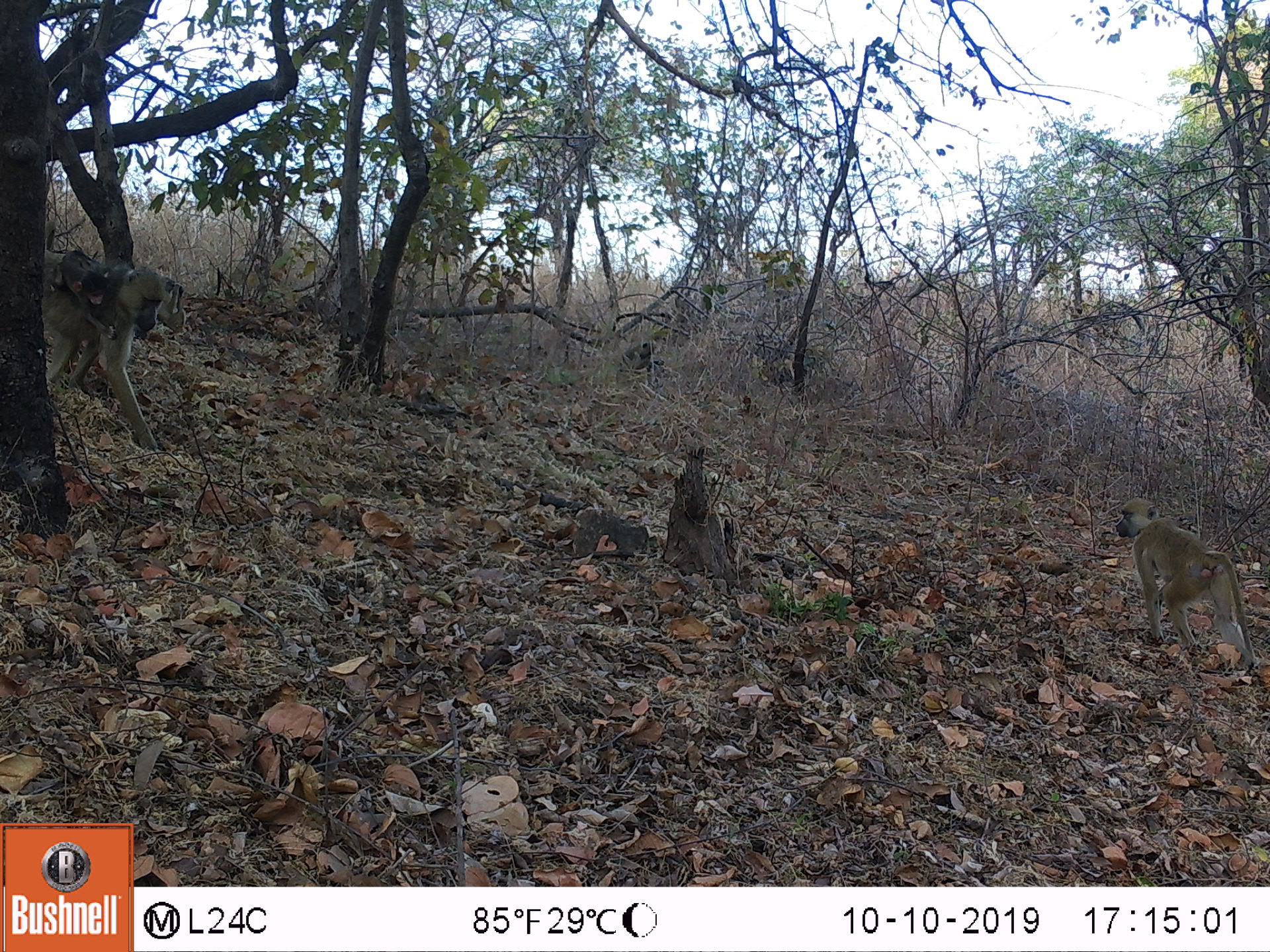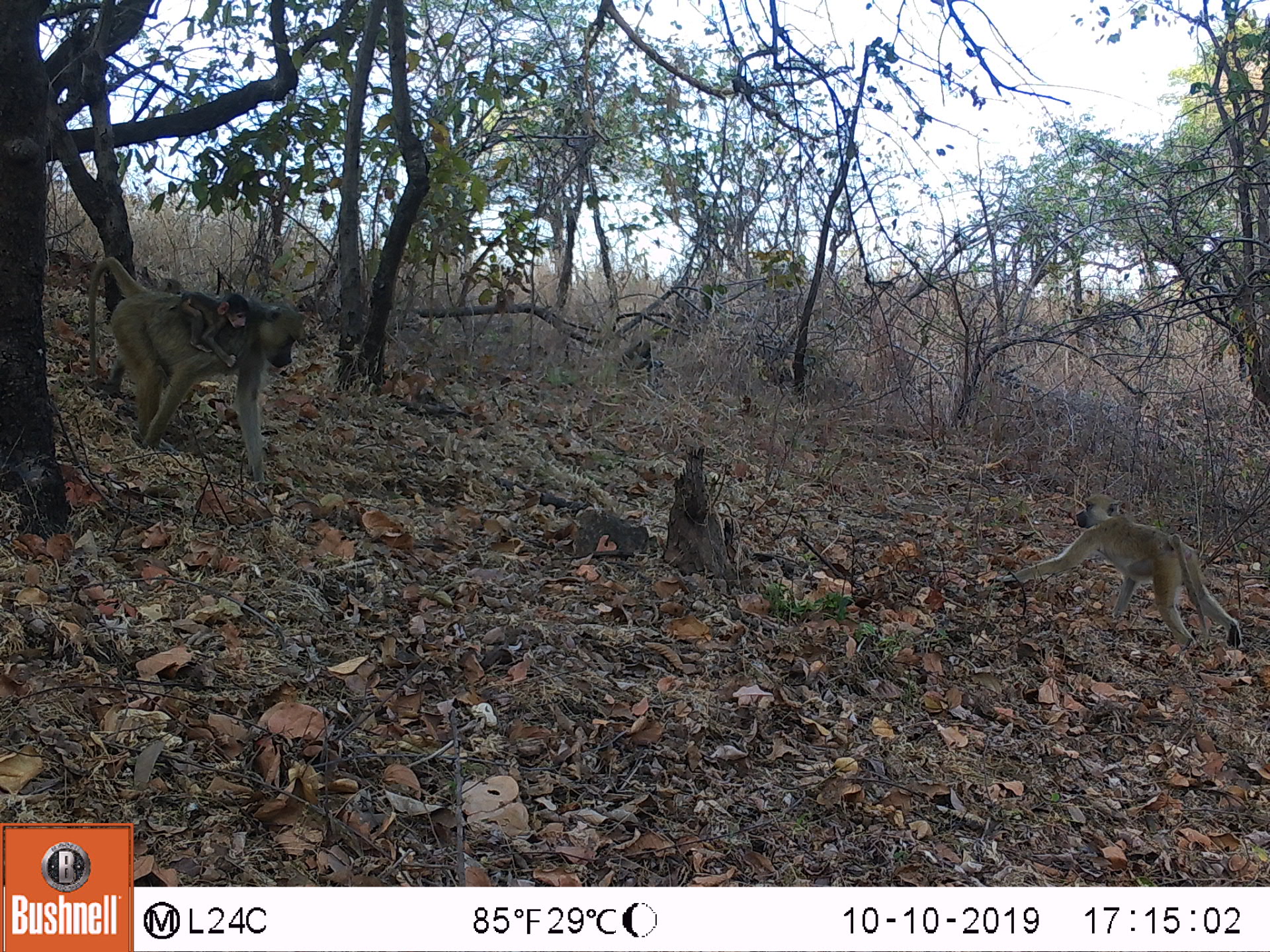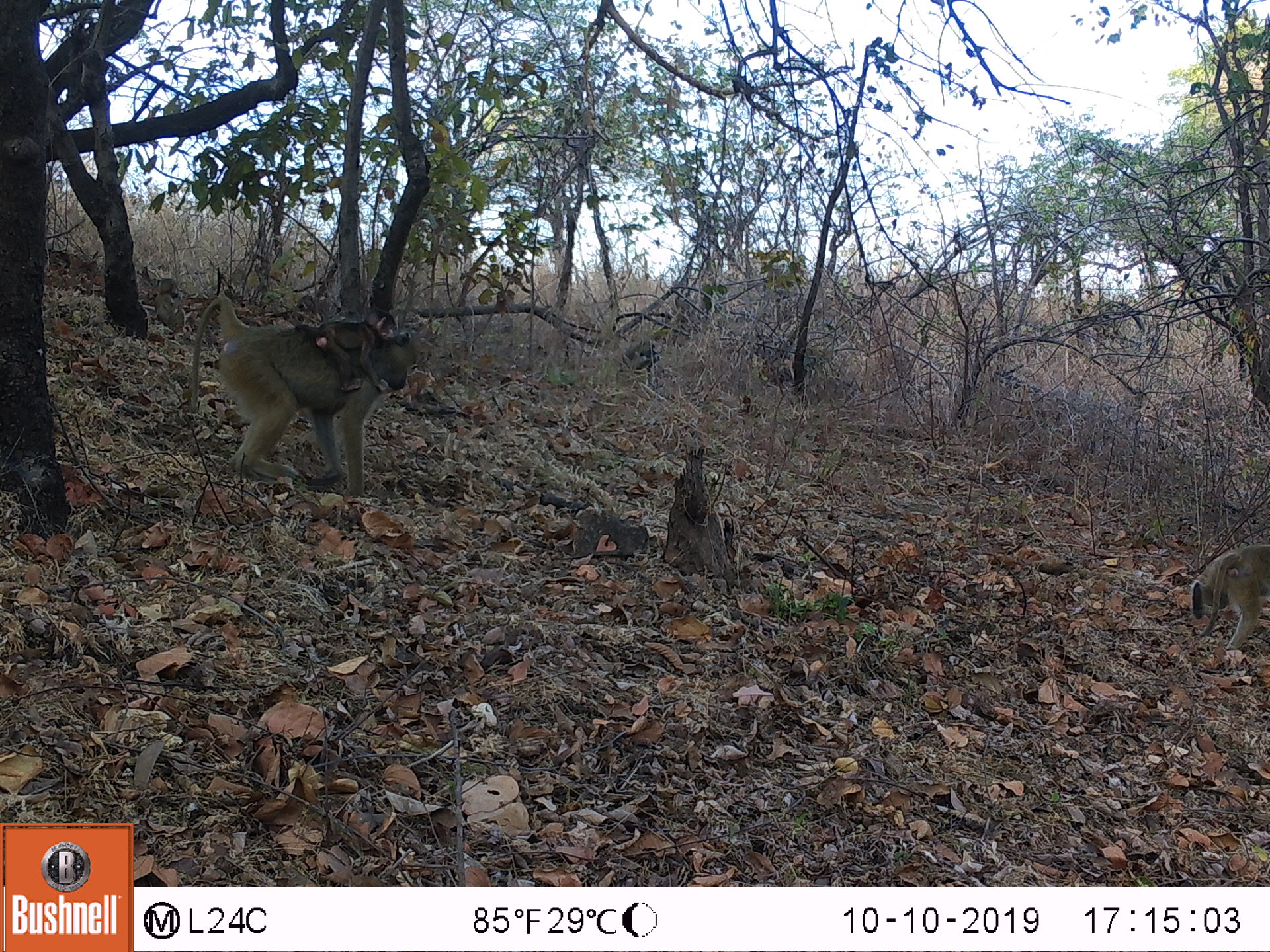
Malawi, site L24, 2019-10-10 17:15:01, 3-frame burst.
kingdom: Animalia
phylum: Chordata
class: Mammalia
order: Primates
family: Cercopithecidae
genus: Papio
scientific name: Papio cynocephalus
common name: yellow baboon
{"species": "yellow baboon (Papio cynocephalus)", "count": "3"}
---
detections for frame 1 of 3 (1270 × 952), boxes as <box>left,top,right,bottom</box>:
yellow baboon: <box>40,234,170,449</box>; <box>1113,493,1251,683</box>; <box>619,335,658,380</box>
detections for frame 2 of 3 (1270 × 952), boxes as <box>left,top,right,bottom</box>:
yellow baboon: <box>83,247,302,479</box>; <box>1008,489,1239,651</box>; <box>610,335,658,390</box>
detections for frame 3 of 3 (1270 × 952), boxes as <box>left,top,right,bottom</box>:
yellow baboon: <box>184,287,416,503</box>; <box>1190,537,1266,659</box>; <box>609,336,664,395</box>